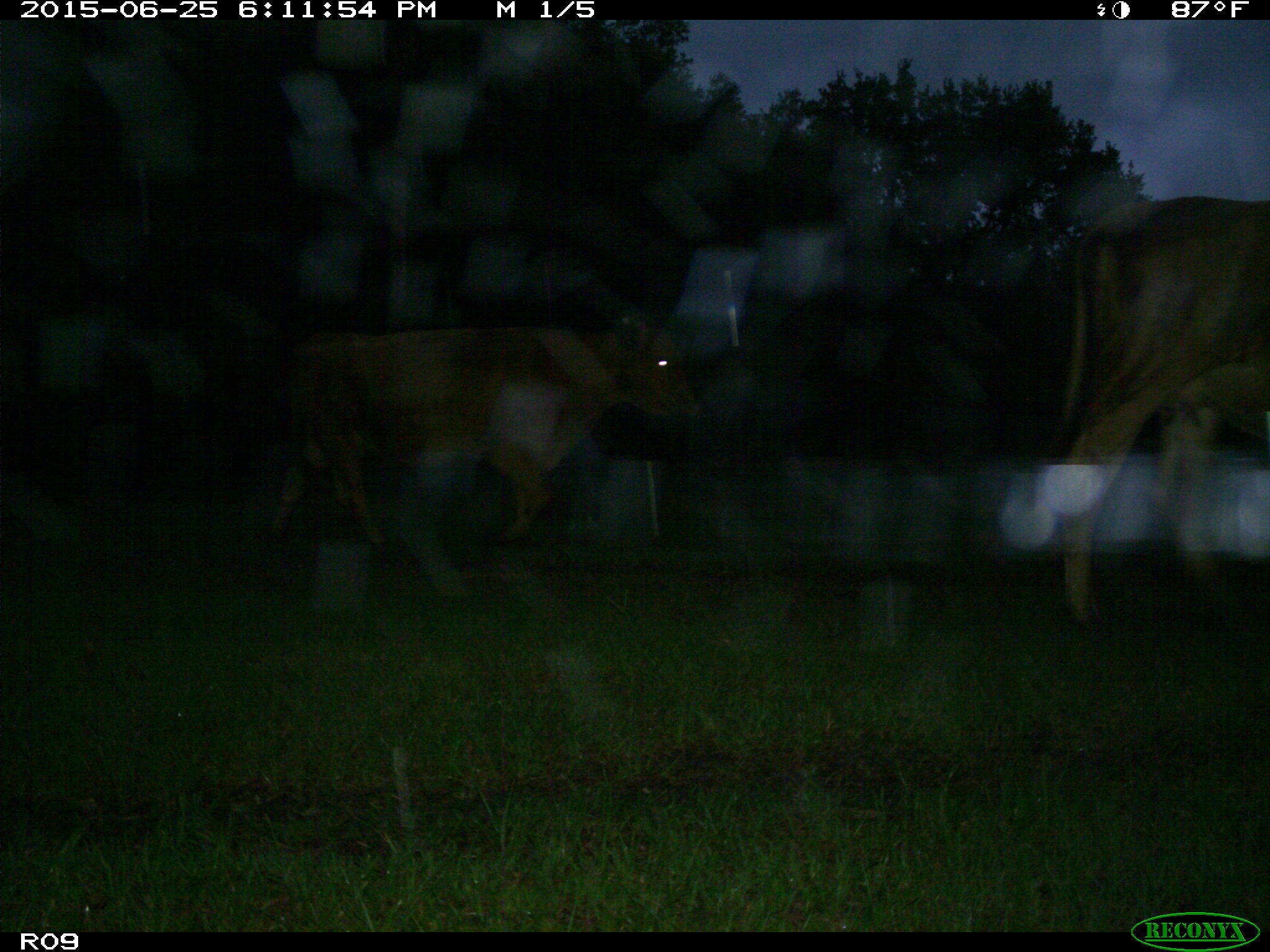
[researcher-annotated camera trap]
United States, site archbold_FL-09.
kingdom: Animalia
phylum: Chordata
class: Mammalia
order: Artiodactyla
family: Bovidae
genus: Bos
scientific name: Bos taurus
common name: domestic cow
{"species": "Bos taurus (domestic cow)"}